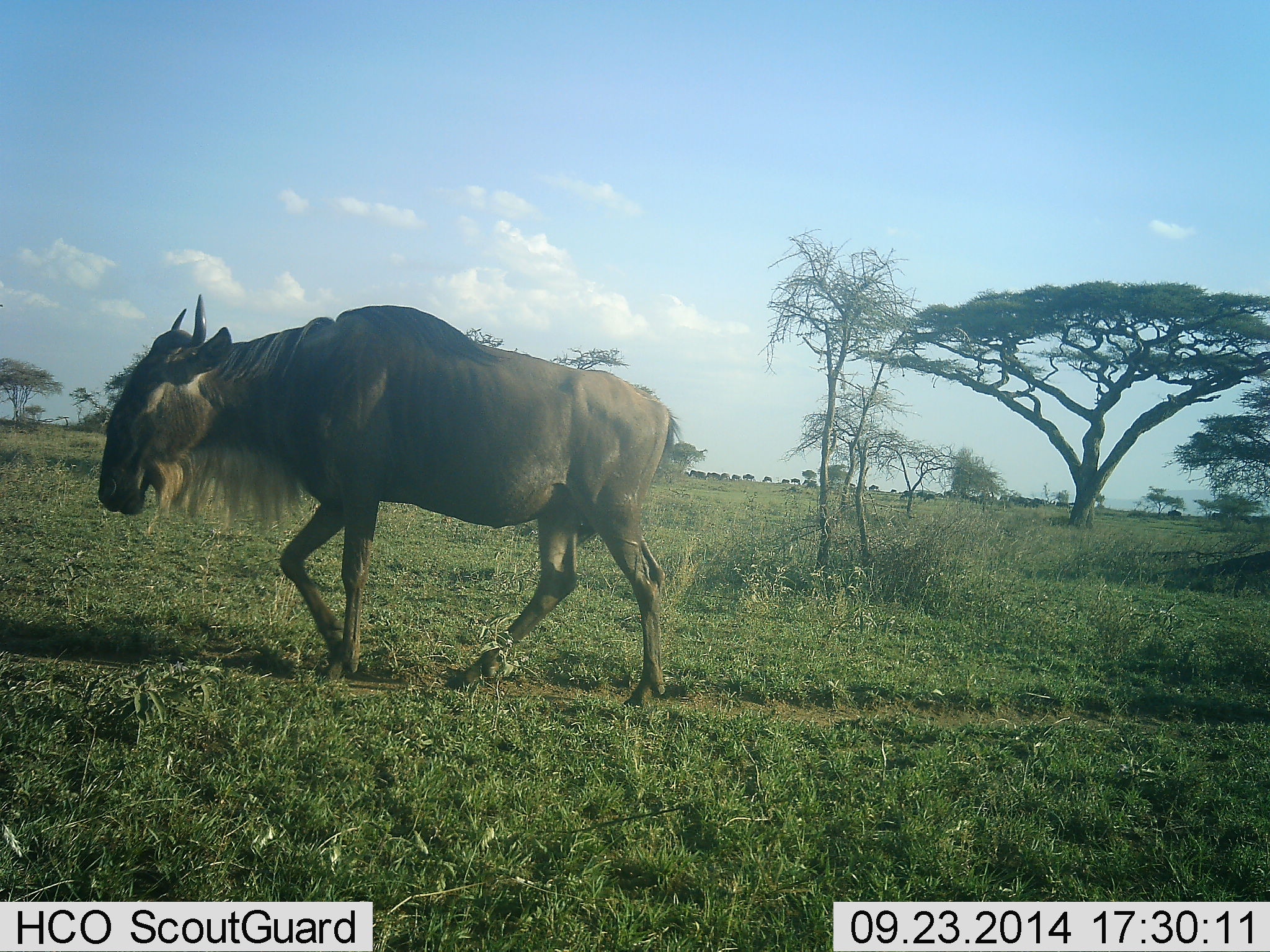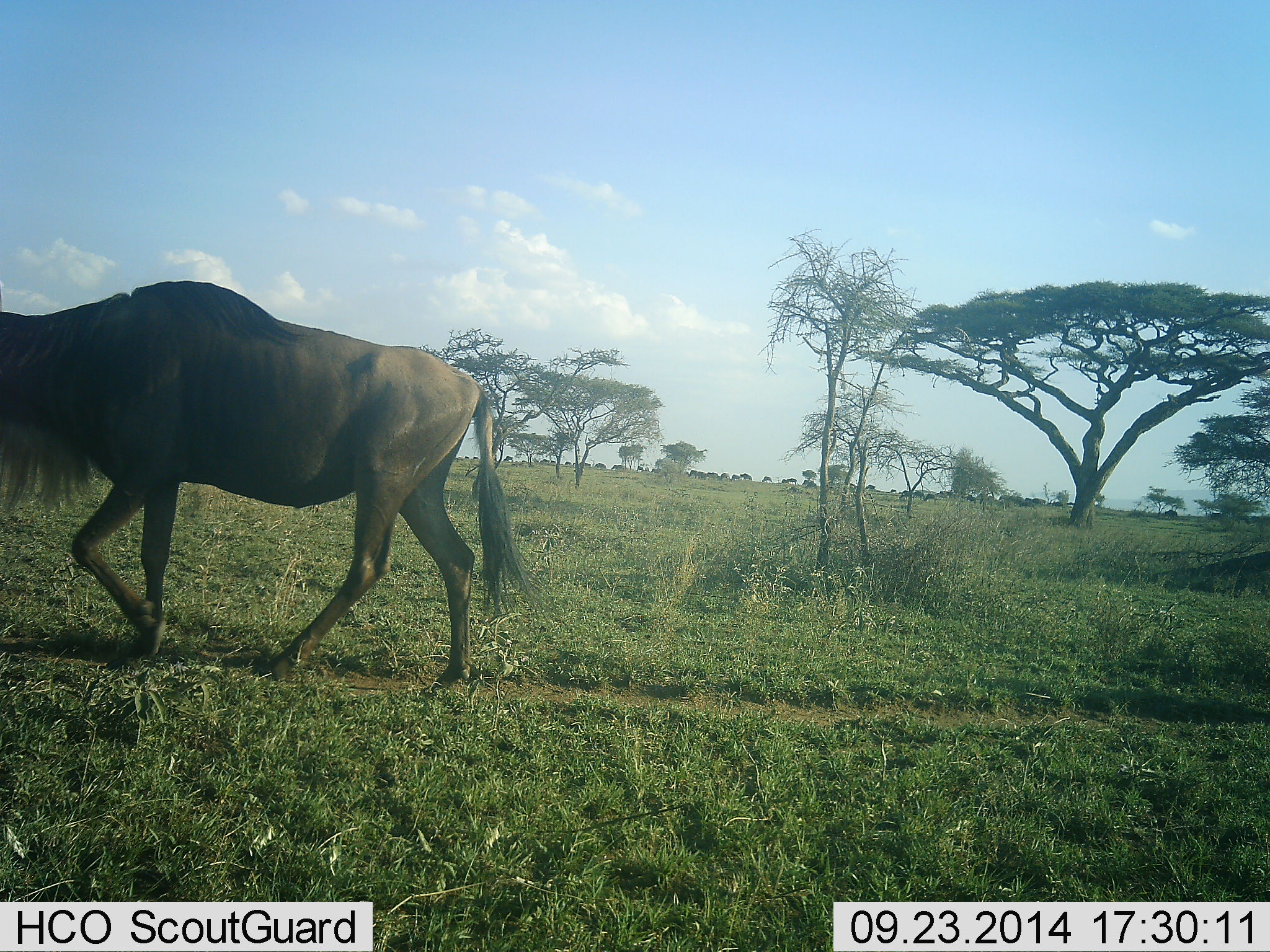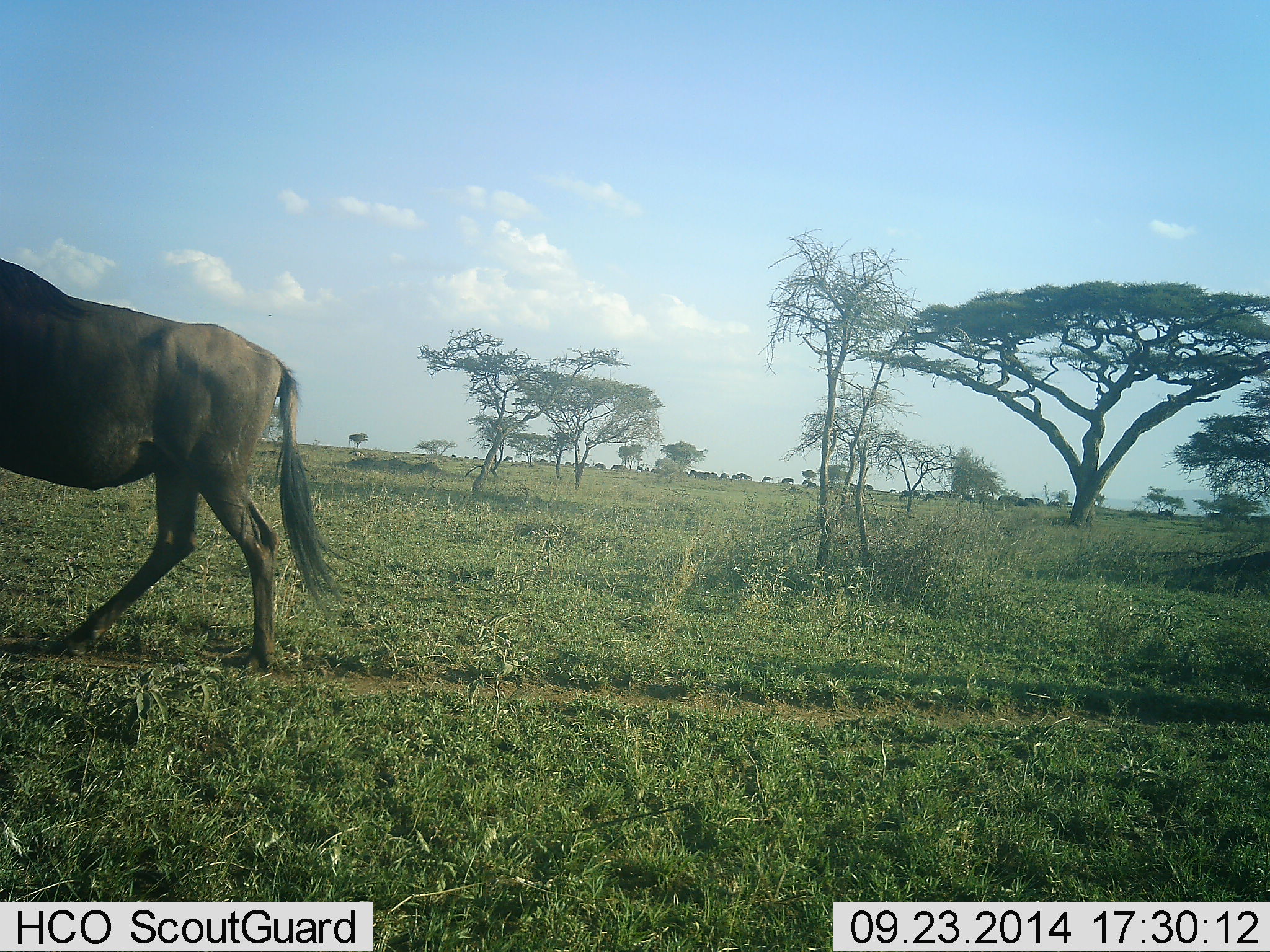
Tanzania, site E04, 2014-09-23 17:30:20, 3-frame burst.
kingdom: Animalia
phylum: Chordata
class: Mammalia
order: Artiodactyla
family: Bovidae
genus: Connochaetes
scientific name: Connochaetes taurinus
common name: blue wildebeest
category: wildebeest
Wildebeest (blue wildebeest) (Connochaetes taurinus), count 1. Behavior (volunteer vote fractions): standing 10%, resting 0%, moving 100%, interacting 0%. Young present (vote fraction): 0%. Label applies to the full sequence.